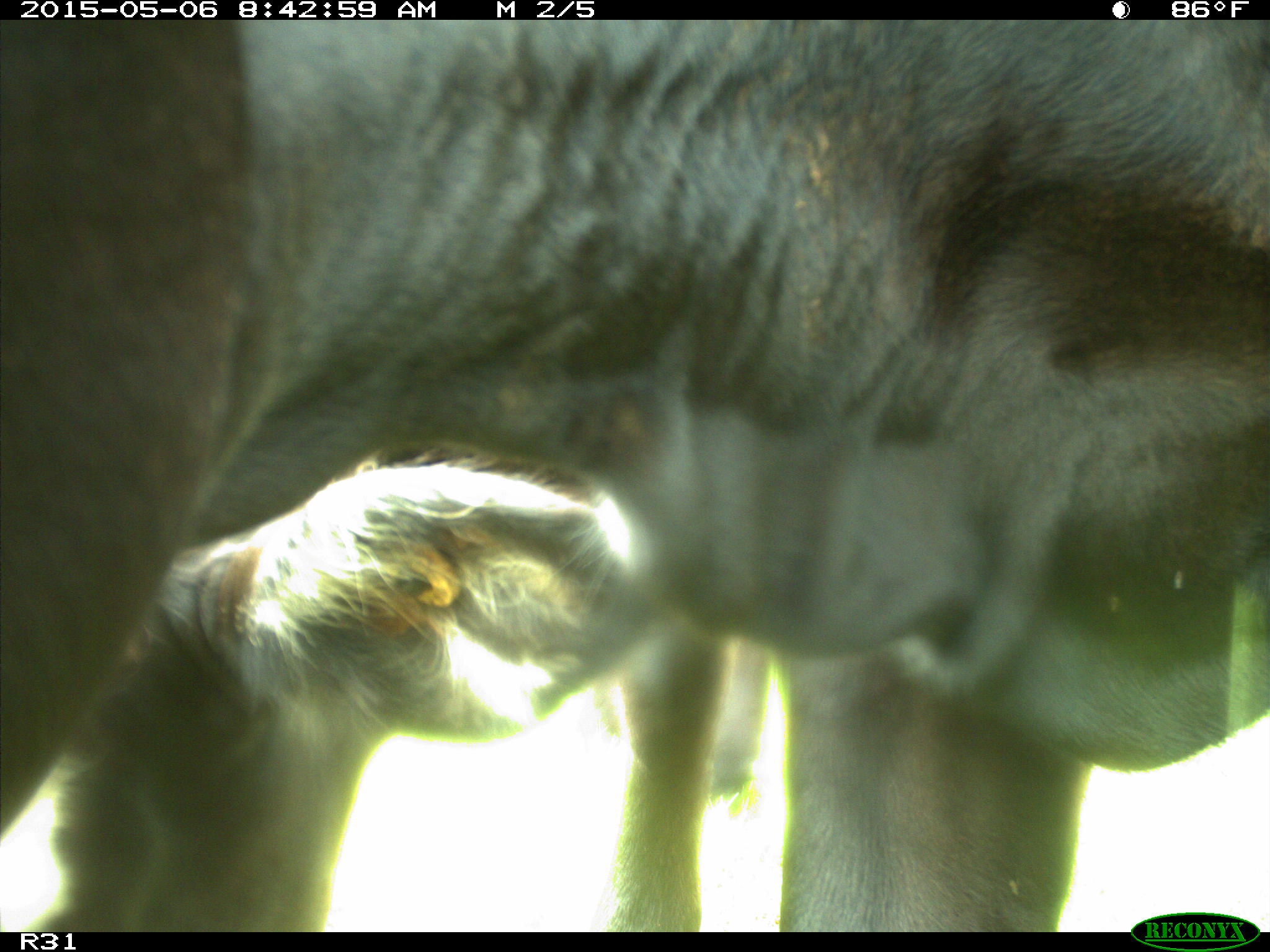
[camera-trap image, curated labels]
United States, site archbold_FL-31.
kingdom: Animalia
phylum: Chordata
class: Mammalia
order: Artiodactyla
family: Bovidae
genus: Bos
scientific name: Bos taurus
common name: domestic cow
Bos taurus (domestic cow).